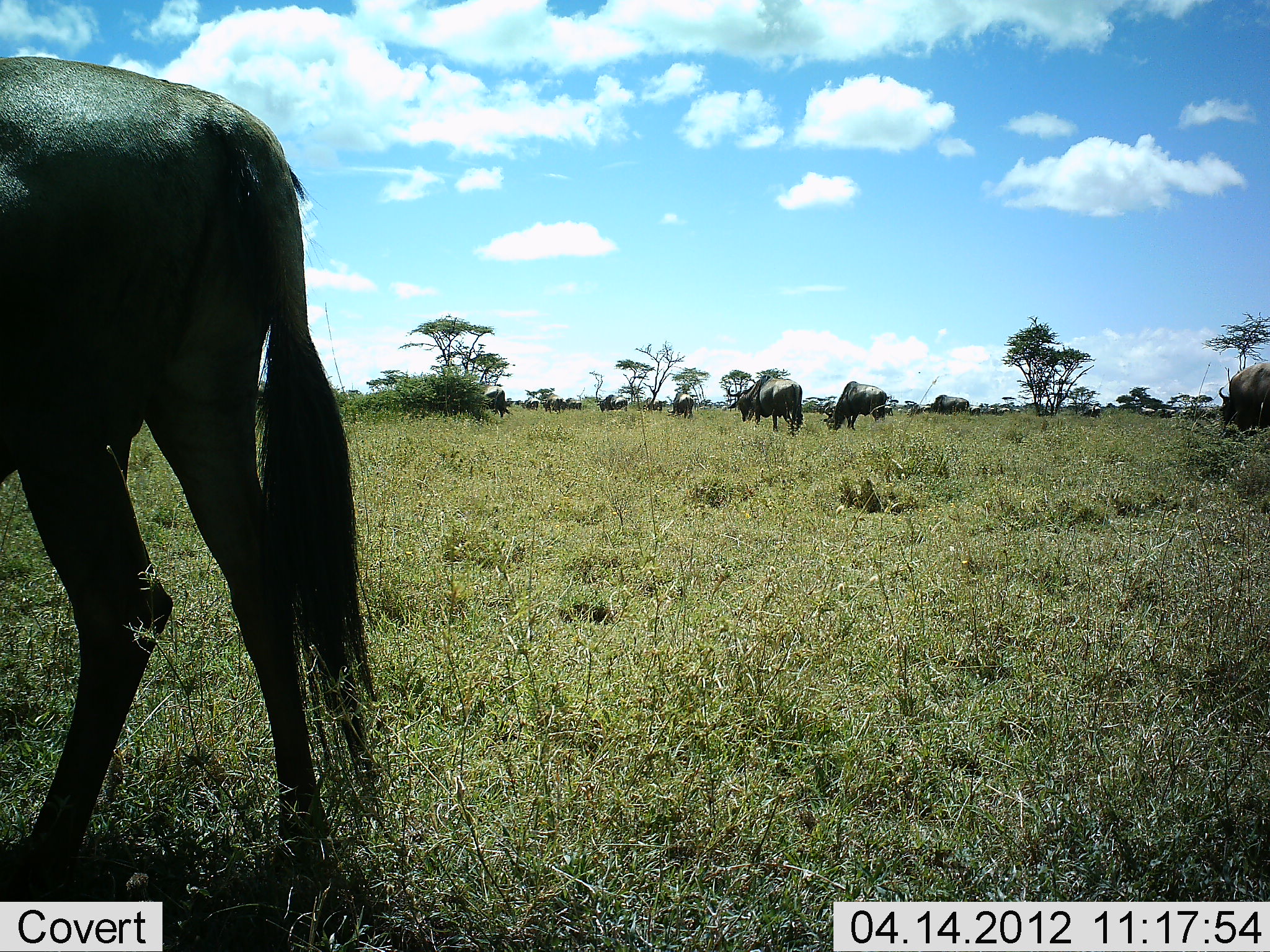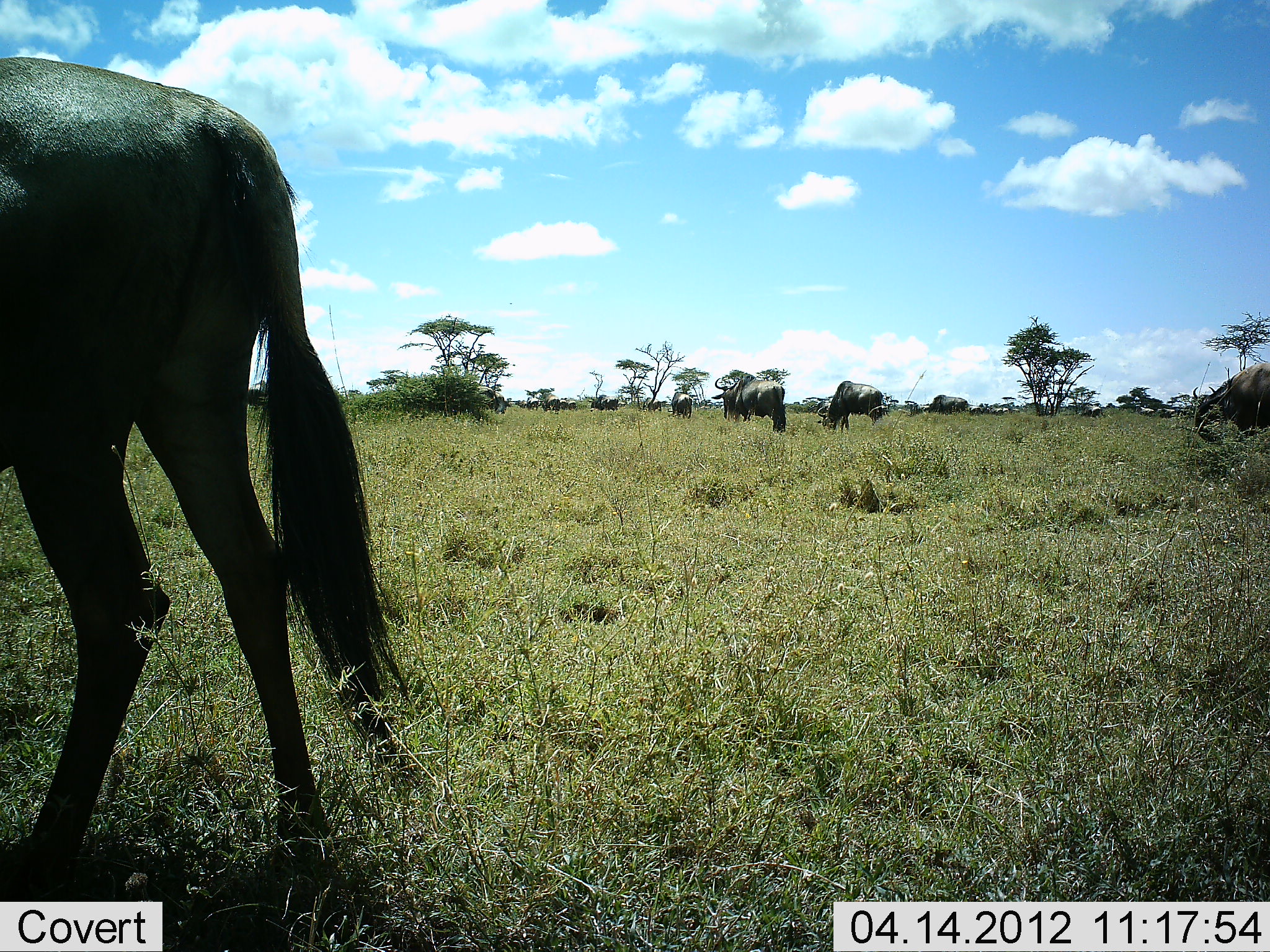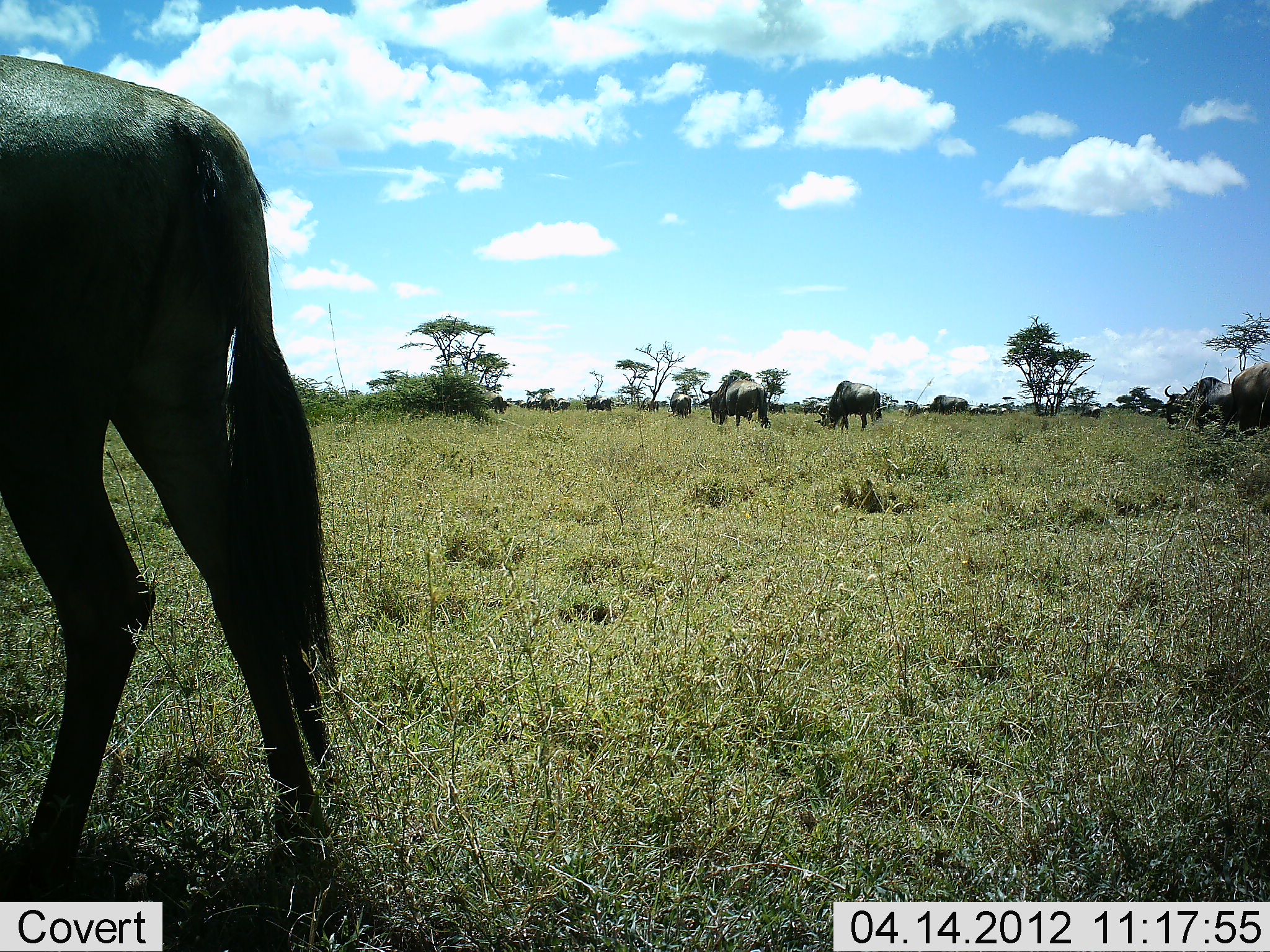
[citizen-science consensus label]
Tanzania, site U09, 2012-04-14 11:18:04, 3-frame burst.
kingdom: Animalia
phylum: Chordata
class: Mammalia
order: Artiodactyla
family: Bovidae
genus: Connochaetes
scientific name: Connochaetes taurinus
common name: blue wildebeest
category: wildebeest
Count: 11-50.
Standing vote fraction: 57%.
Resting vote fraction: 0%.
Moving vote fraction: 43%.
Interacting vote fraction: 0%.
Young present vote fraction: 0%.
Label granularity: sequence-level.